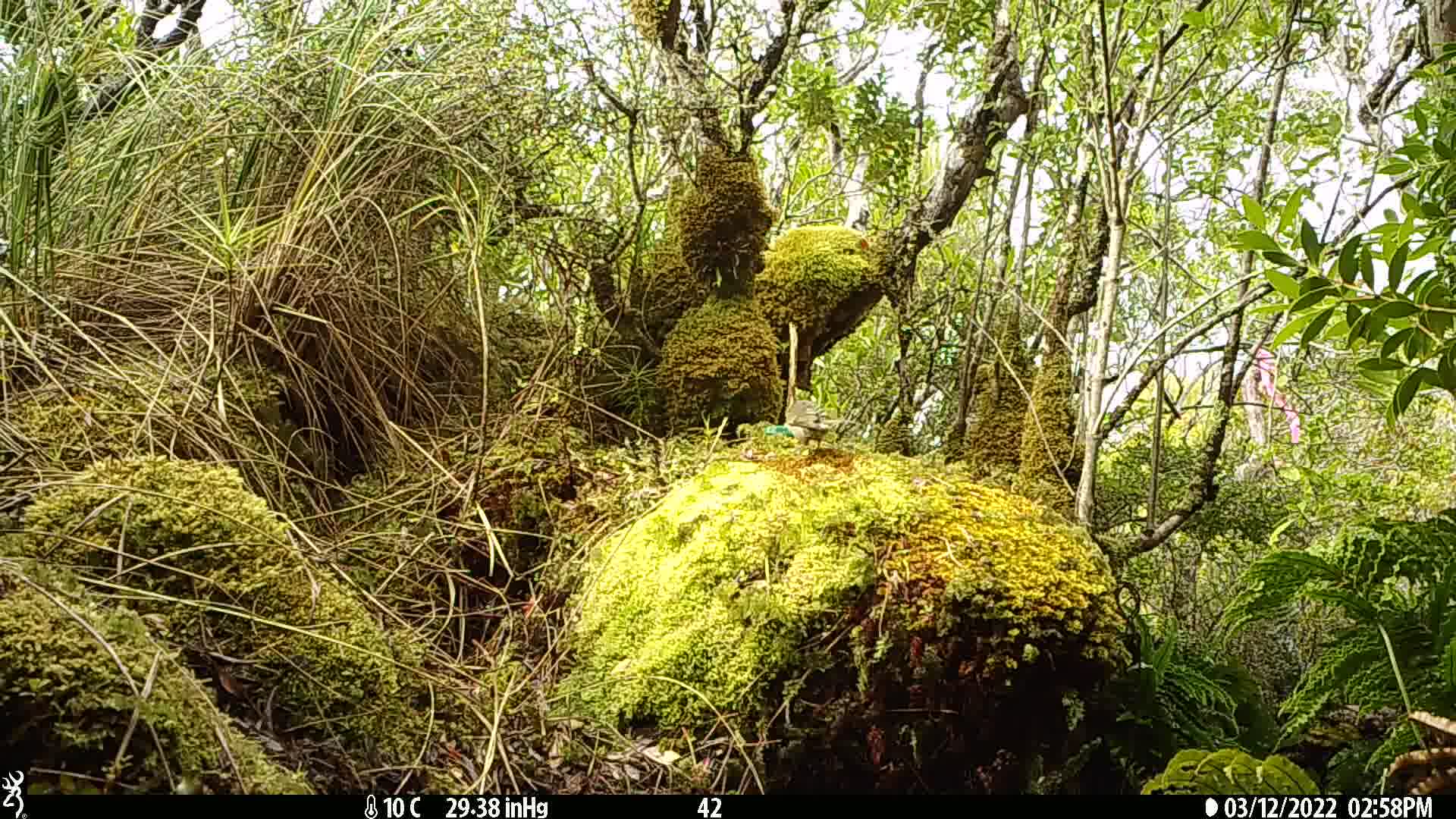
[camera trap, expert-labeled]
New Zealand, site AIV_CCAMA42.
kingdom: Animalia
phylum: Chordata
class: Aves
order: Passeriformes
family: Meliphagidae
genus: Anthornis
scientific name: Anthornis melanura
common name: new zealand bellbird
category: bellbird